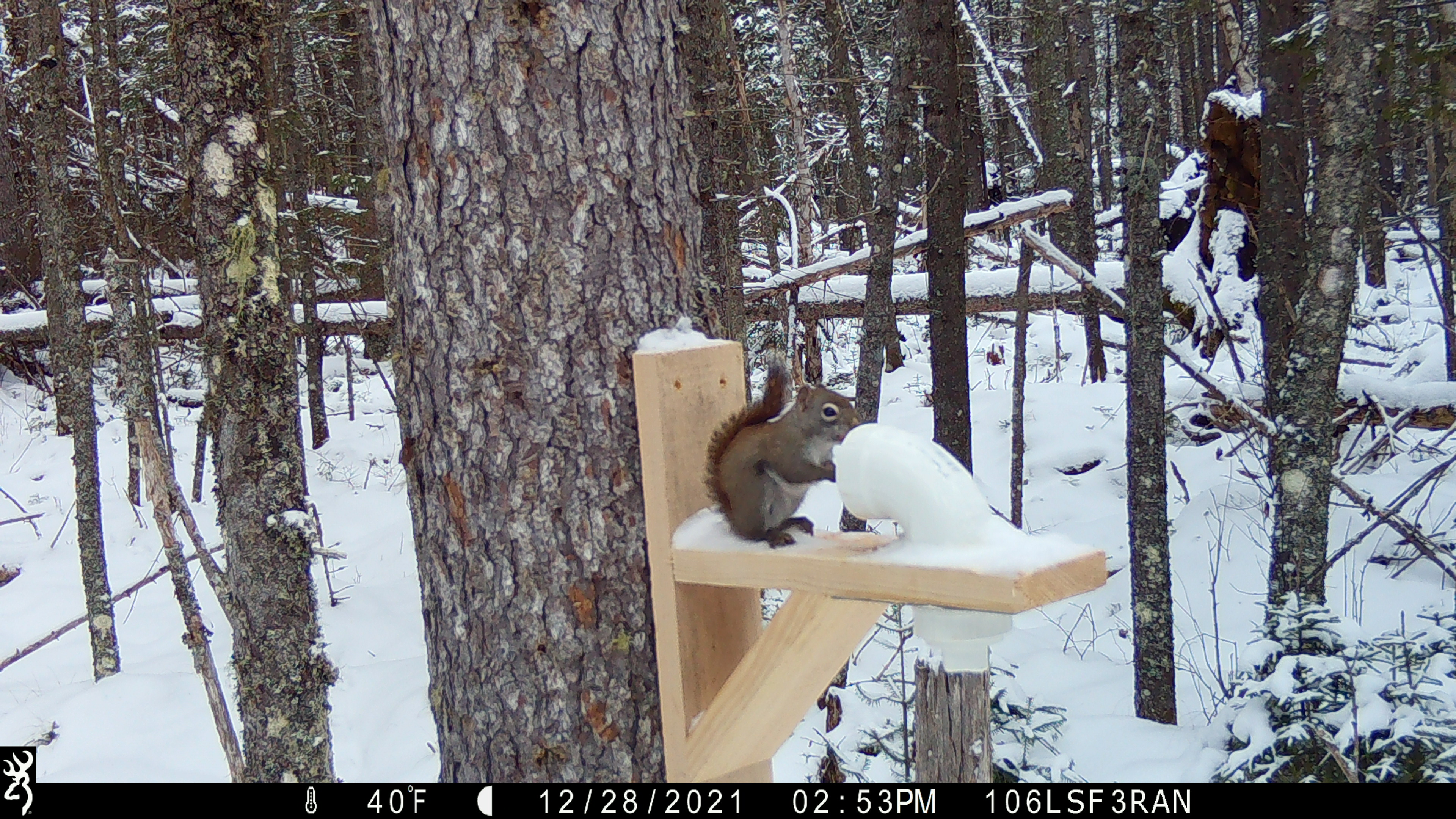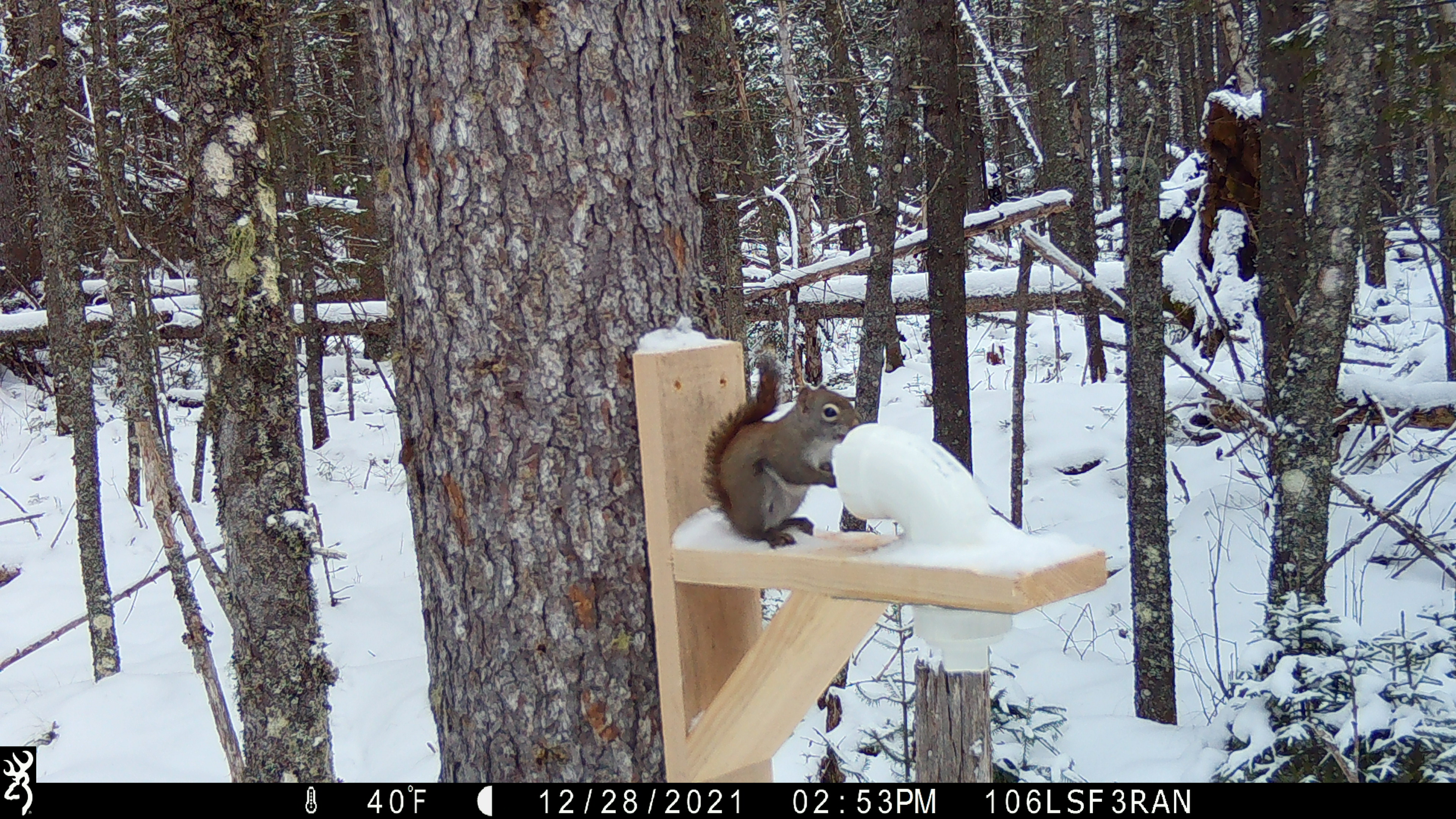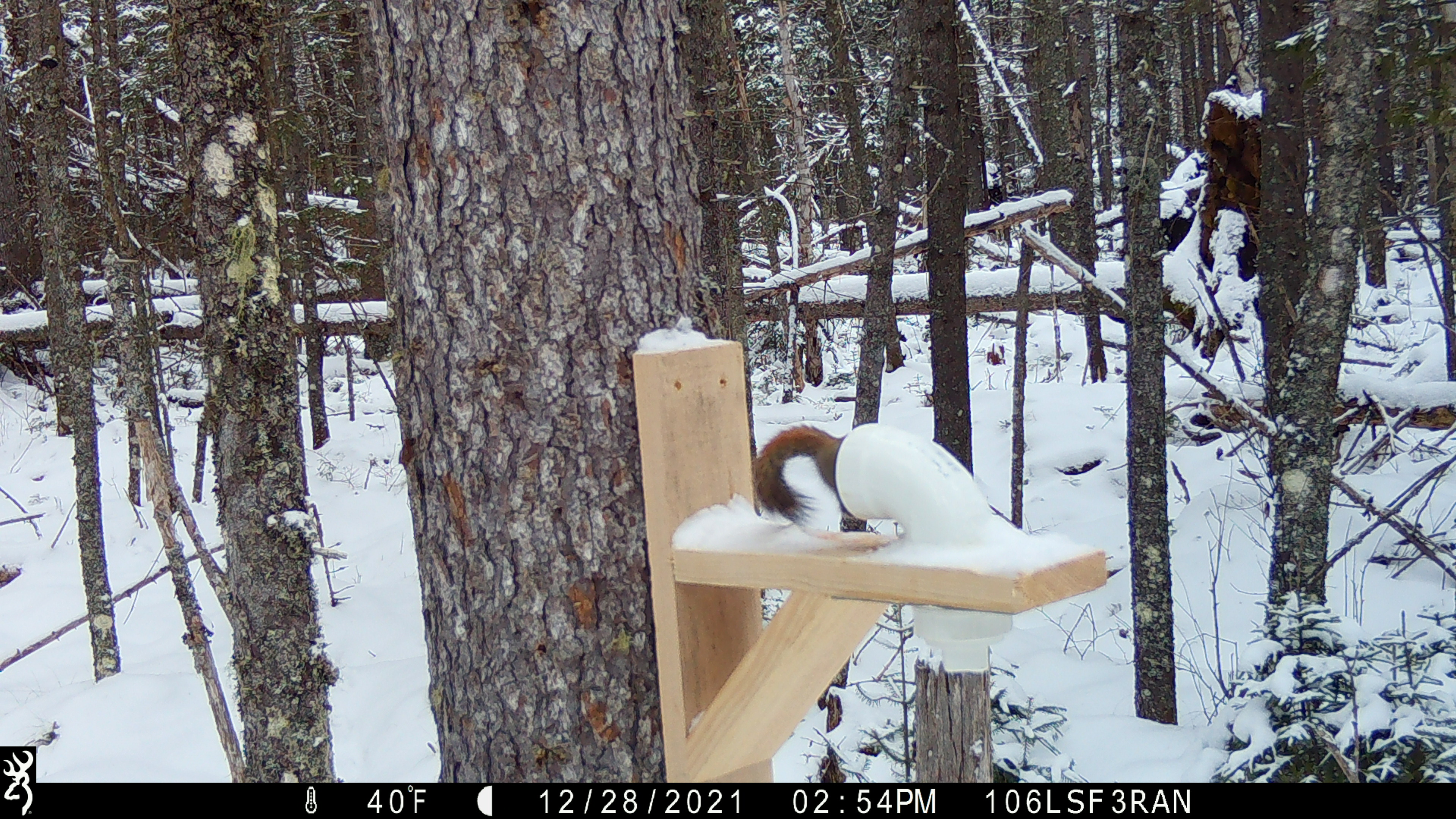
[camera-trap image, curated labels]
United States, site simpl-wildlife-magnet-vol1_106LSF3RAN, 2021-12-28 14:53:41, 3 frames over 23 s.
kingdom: Animalia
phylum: Chordata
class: Mammalia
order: Rodentia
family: Sciuridae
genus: Tamiasciurus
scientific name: Tamiasciurus hudsonicus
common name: red squirrel